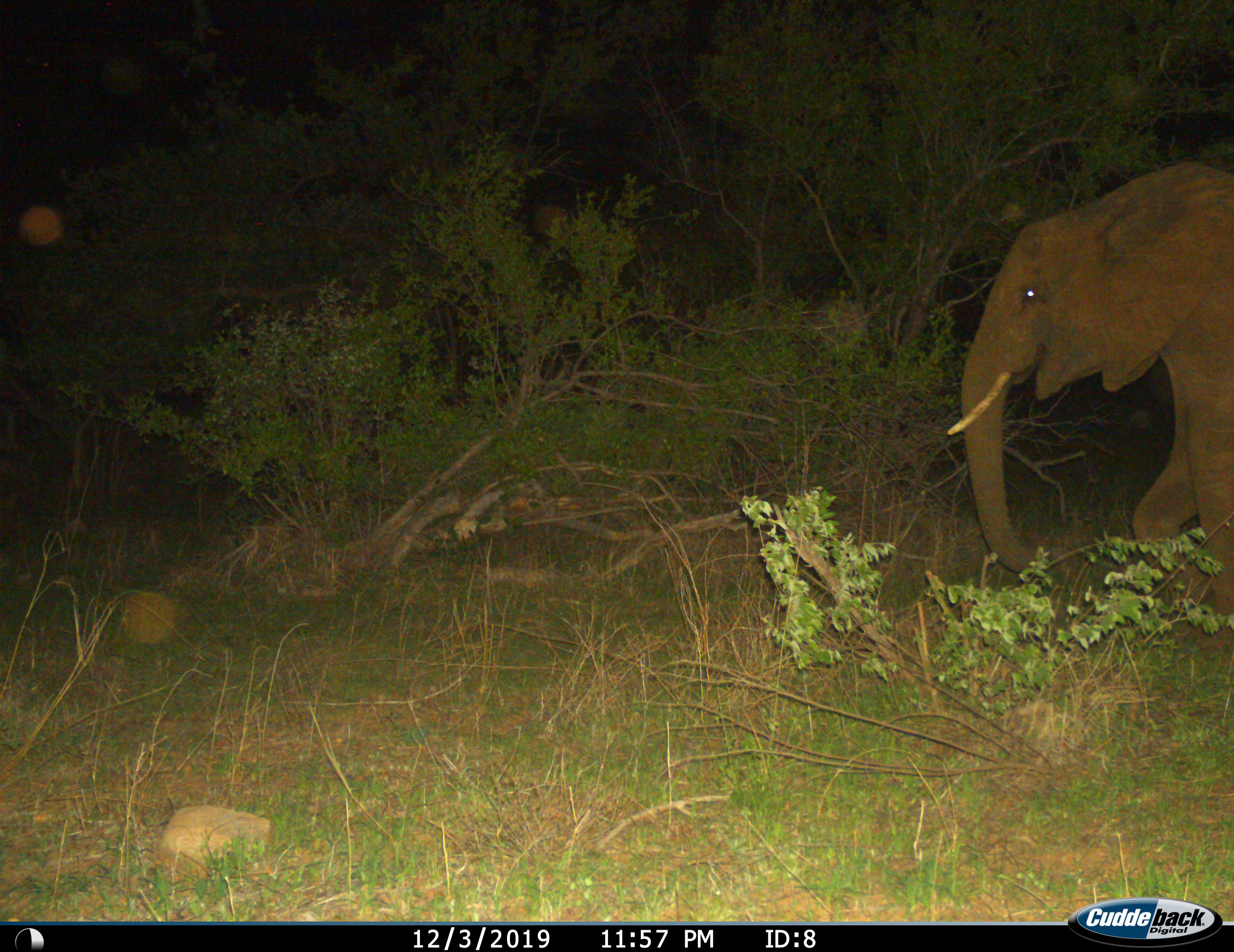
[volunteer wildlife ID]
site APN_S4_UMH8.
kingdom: Animalia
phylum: Chordata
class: Mammalia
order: Proboscidea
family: Elephantidae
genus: Loxodonta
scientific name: Loxodonta africana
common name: african bush elephant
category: elephant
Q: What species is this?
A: Elephant (african bush elephant) (Loxodonta africana).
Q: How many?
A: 1.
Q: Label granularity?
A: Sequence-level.